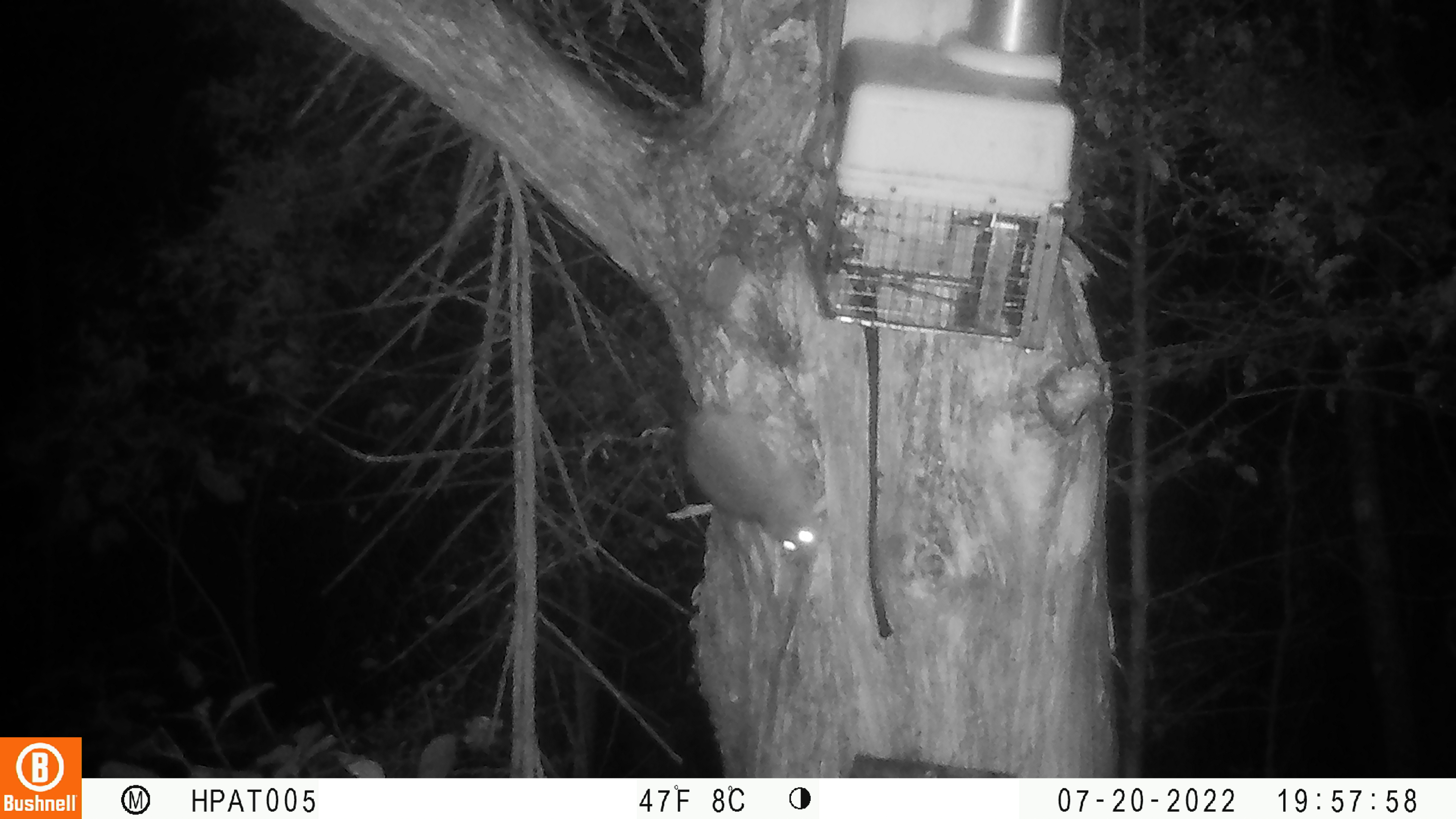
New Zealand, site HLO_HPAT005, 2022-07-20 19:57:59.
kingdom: Animalia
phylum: Chordata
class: Mammalia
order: Rodentia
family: Muridae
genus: Rattus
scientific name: Rattus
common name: rat